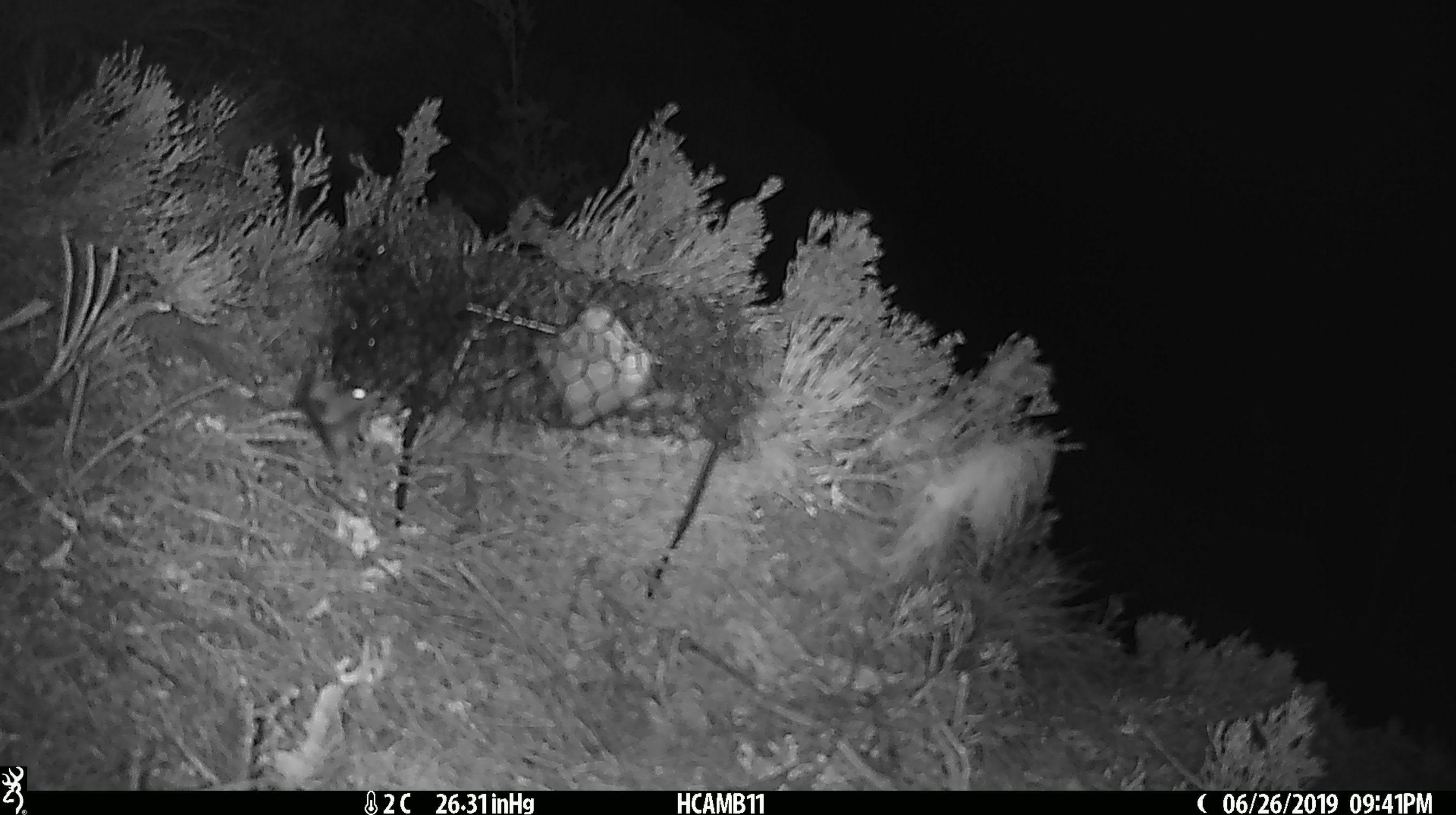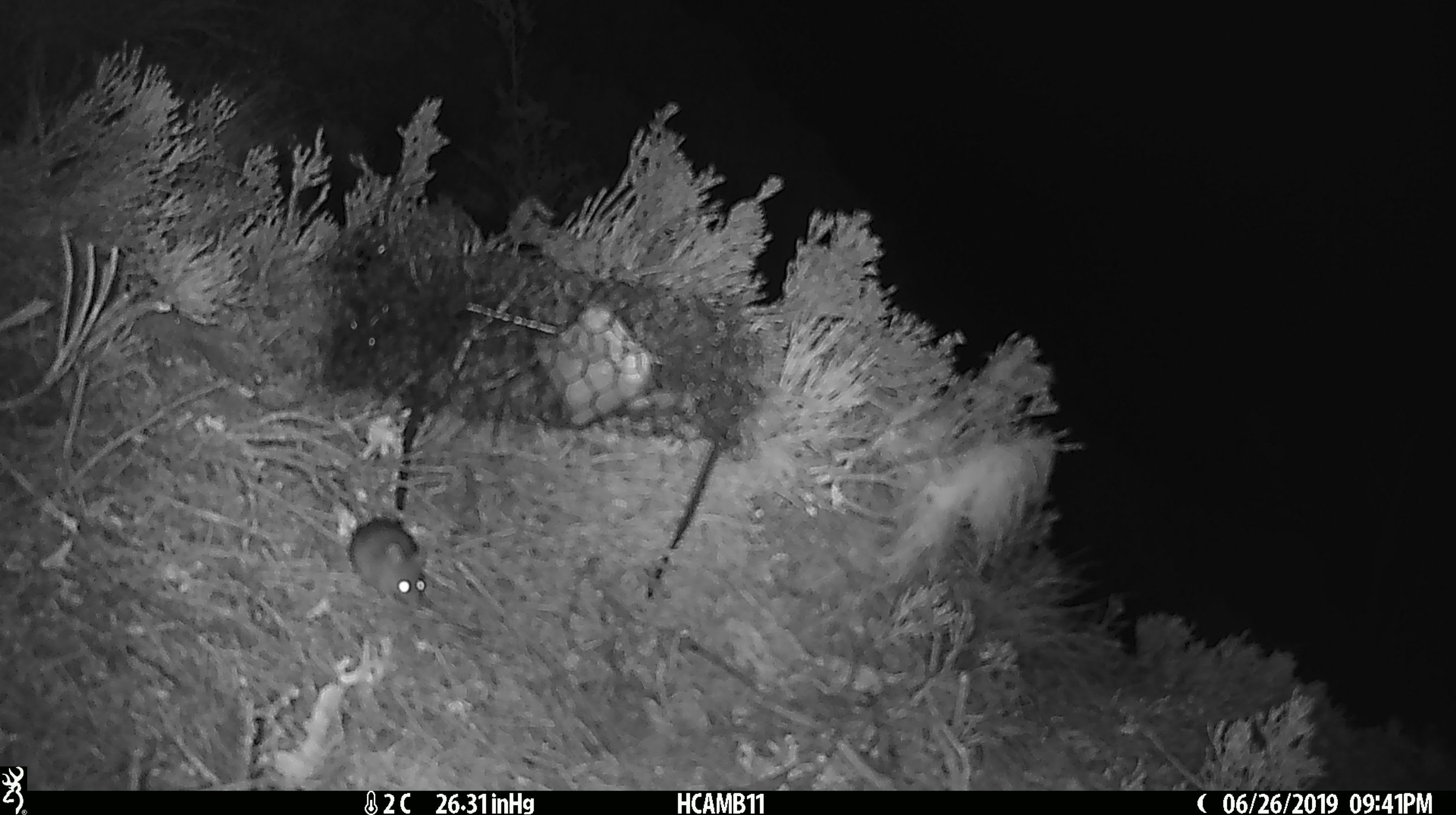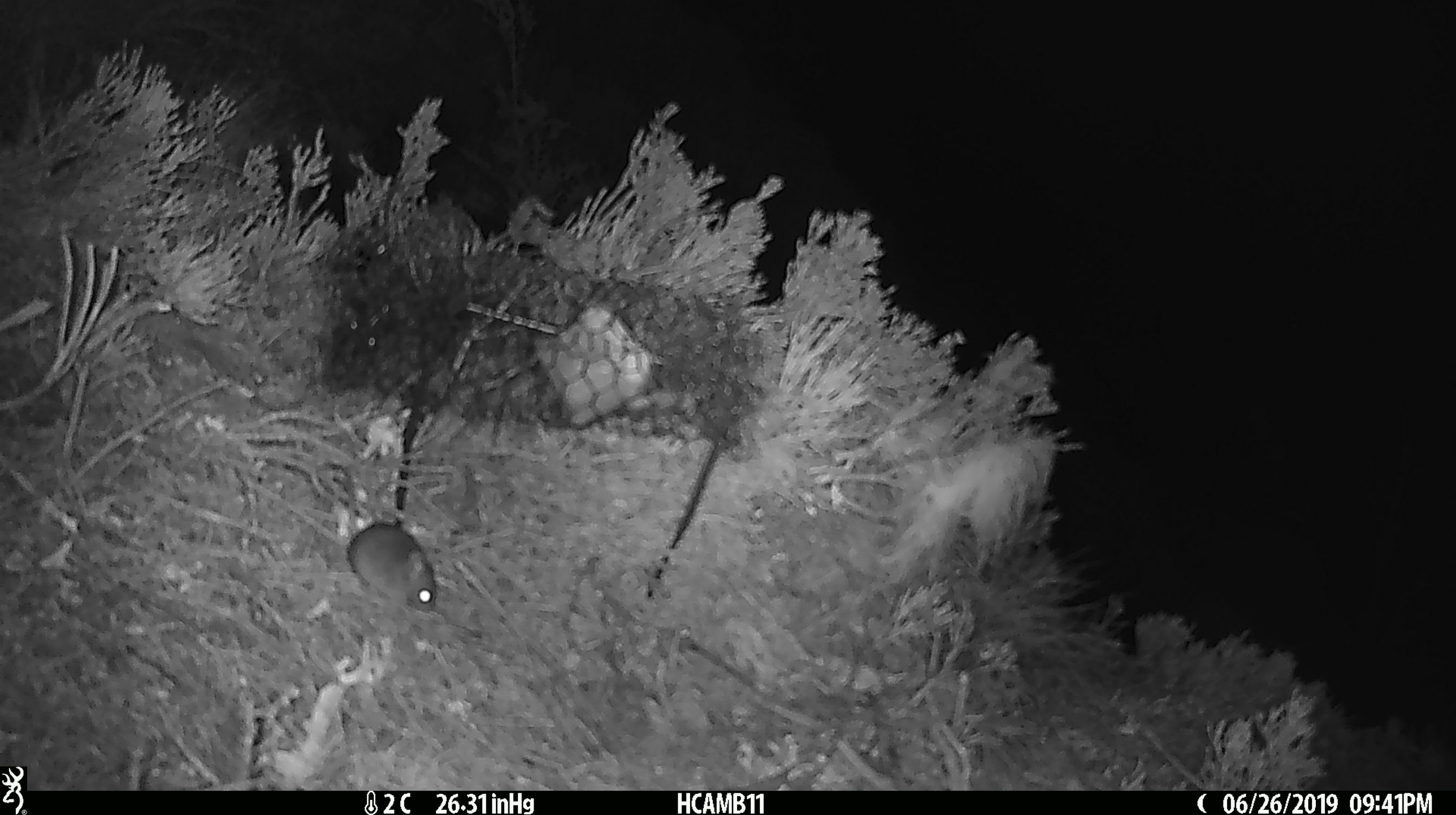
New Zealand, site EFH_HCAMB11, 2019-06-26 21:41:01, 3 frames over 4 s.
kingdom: Animalia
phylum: Chordata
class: Mammalia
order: Rodentia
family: Muridae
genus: Mus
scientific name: Mus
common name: mouse